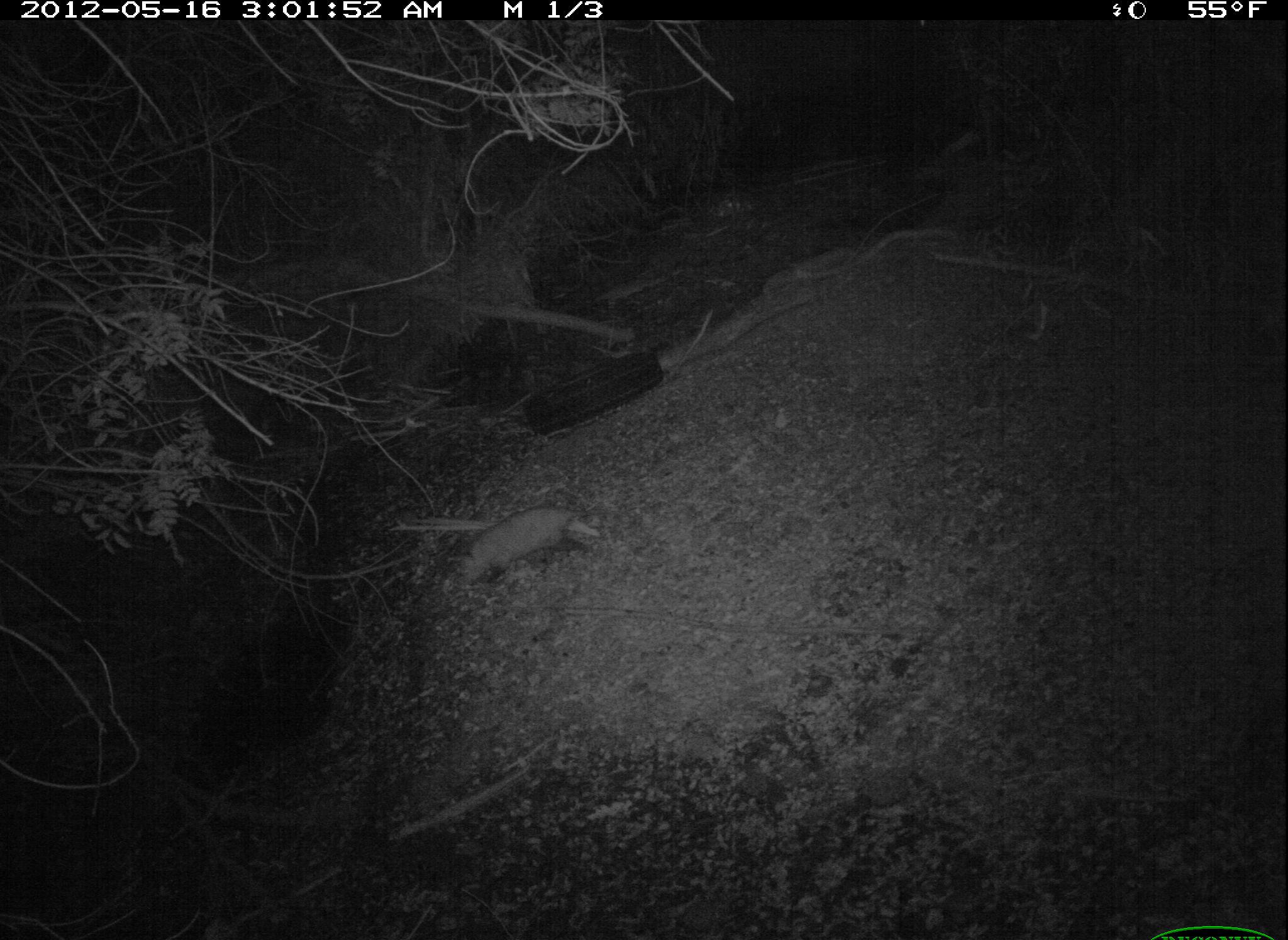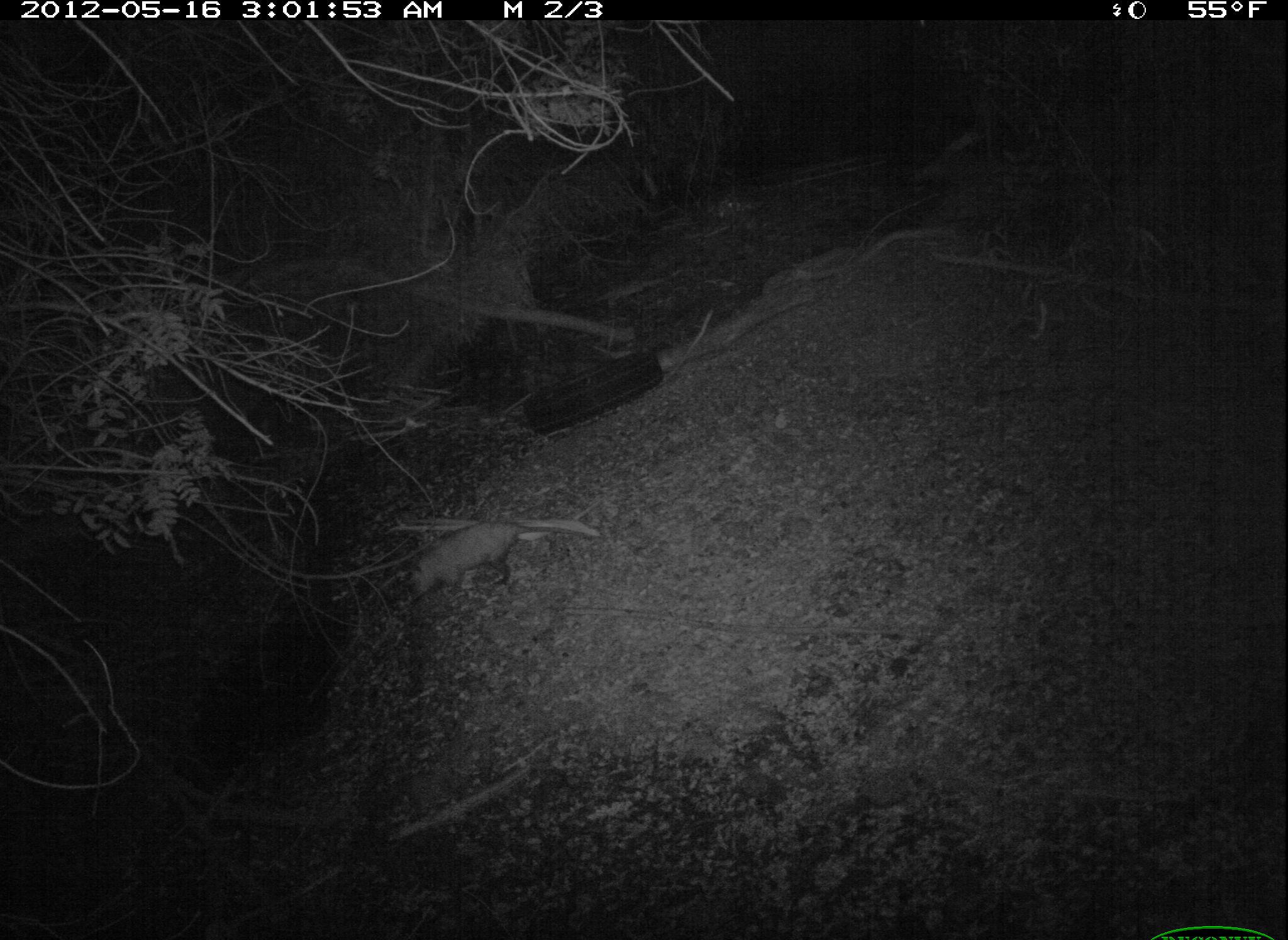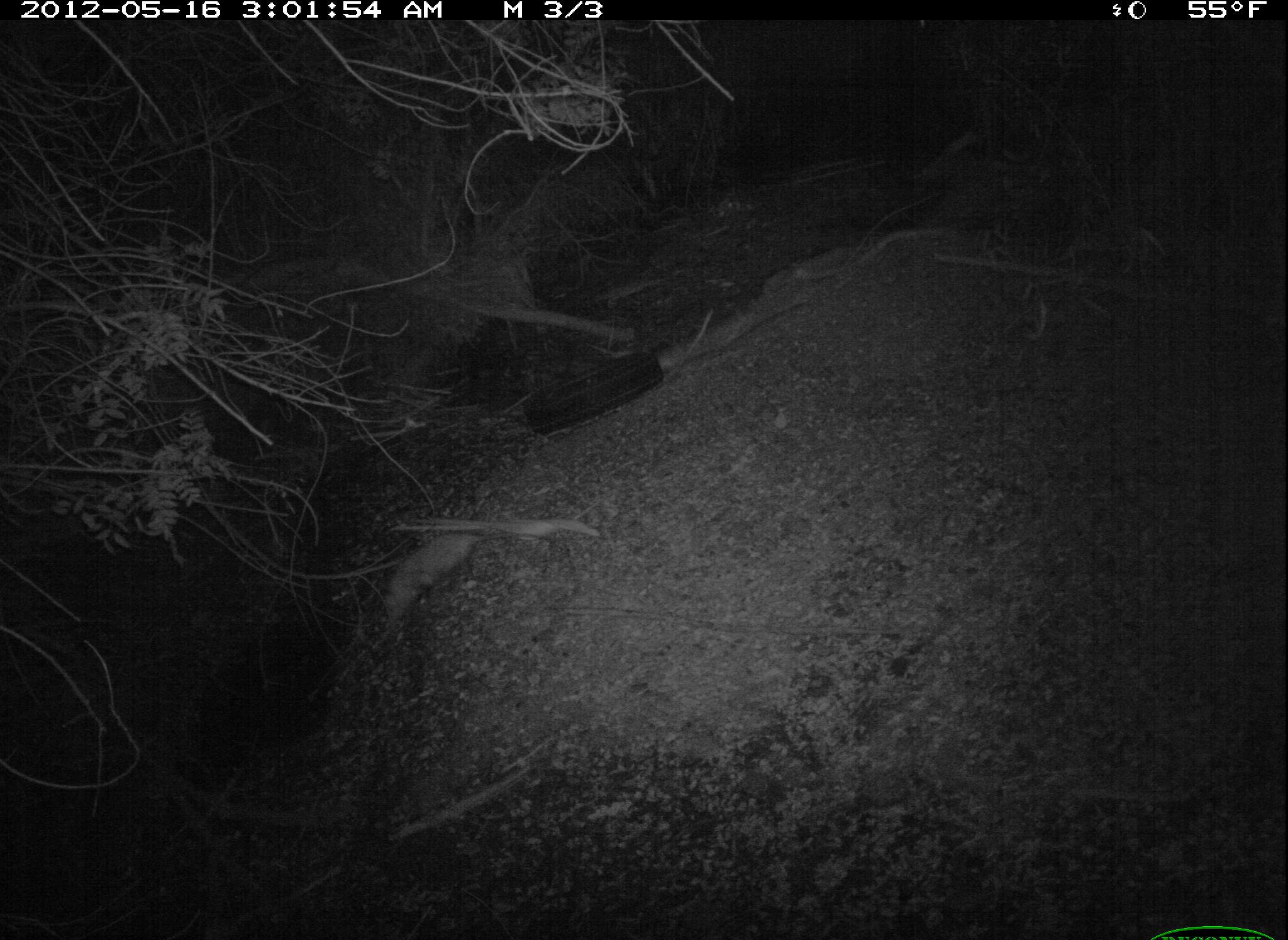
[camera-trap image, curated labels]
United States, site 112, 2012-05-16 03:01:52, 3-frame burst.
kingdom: Animalia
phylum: Chordata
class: Mammalia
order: Didelphimorphia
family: Didelphidae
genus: Didelphis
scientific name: Didelphis virginiana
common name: virginia opossum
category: opossum